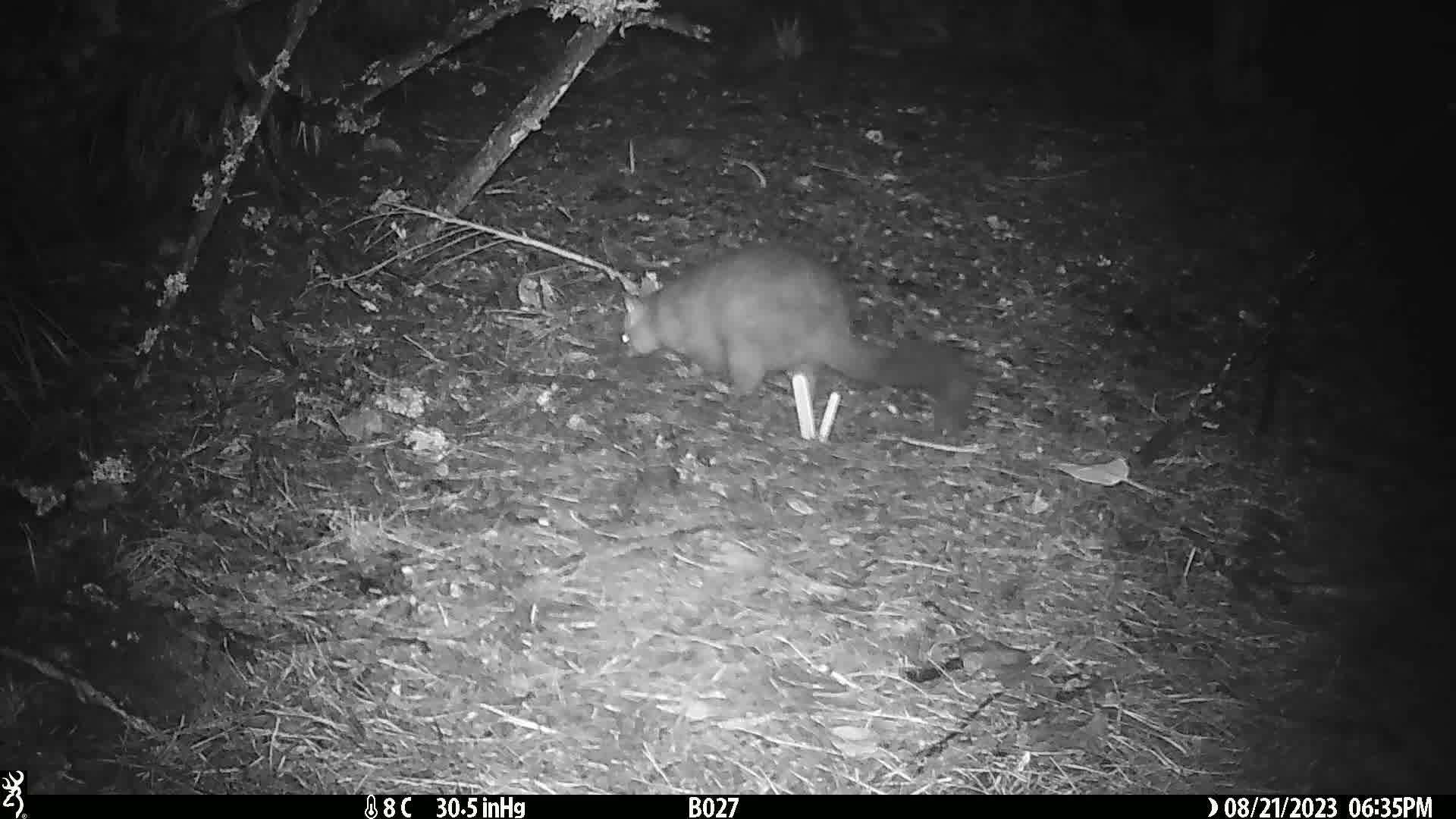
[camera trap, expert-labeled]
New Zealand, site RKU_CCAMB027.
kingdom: Animalia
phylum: Chordata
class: Mammalia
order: Diprotodontia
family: Phalangeridae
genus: Trichosurus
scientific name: Trichosurus vulpecula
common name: common brushtail possum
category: possum